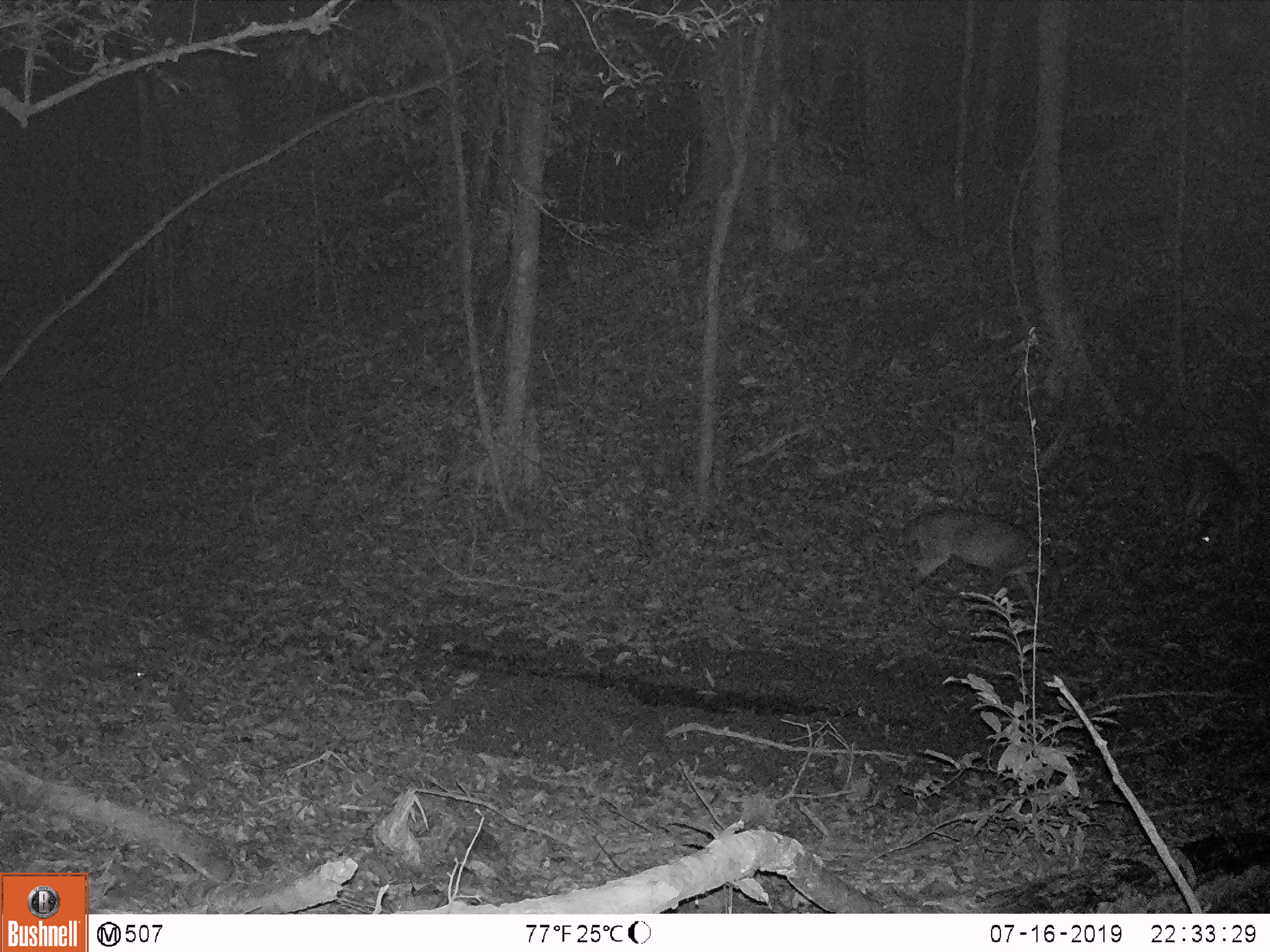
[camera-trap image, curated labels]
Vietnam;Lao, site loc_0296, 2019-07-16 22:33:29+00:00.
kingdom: Animalia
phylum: Chordata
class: Mammalia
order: Artiodactyla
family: Cervidae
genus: Muntiacus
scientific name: Muntiacus vuquangensis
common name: large-antlered muntjac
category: large antlered muntjac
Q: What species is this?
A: Large antlered muntjac (large-antlered muntjac) (Muntiacus vuquangensis).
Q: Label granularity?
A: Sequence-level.